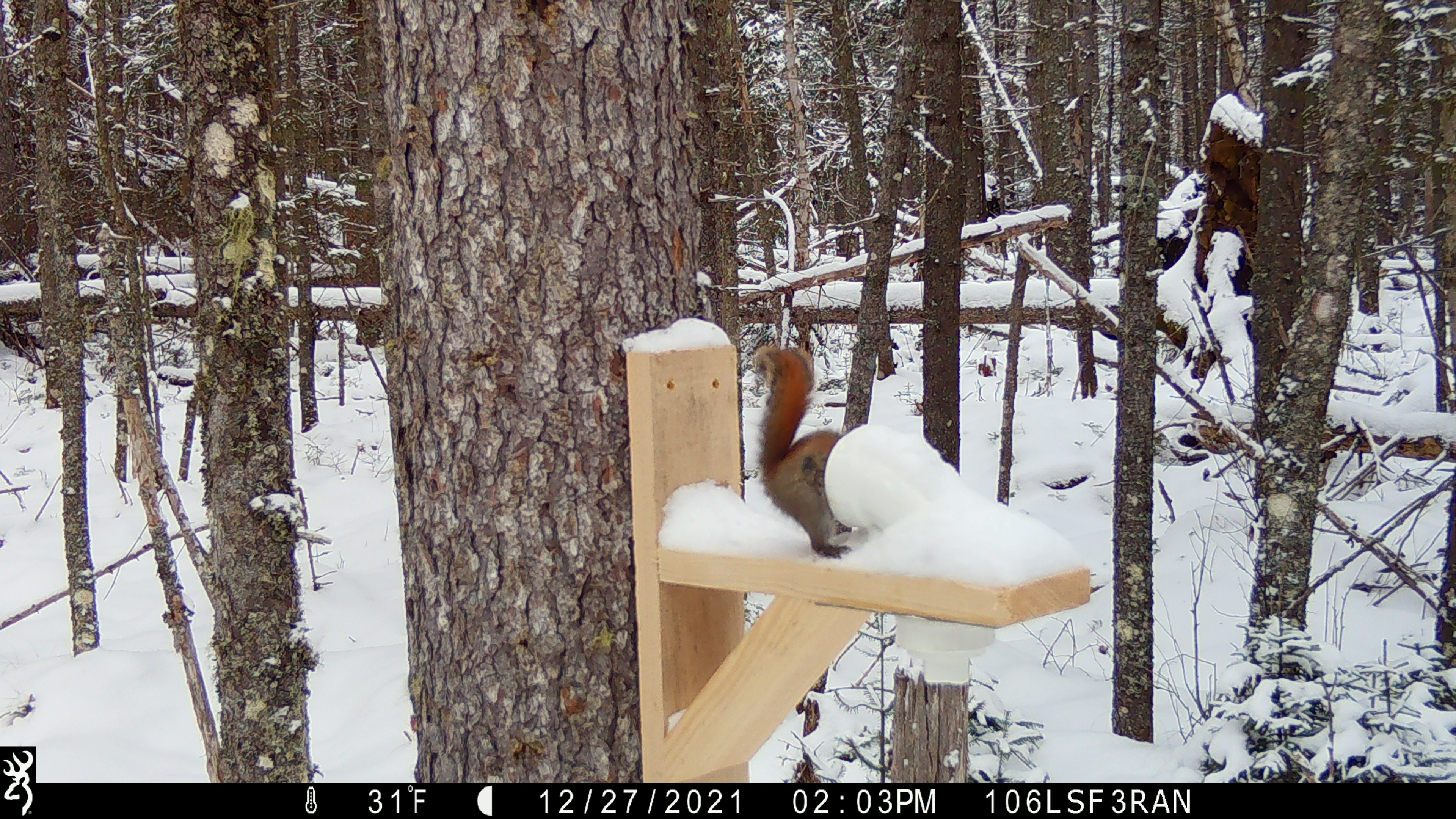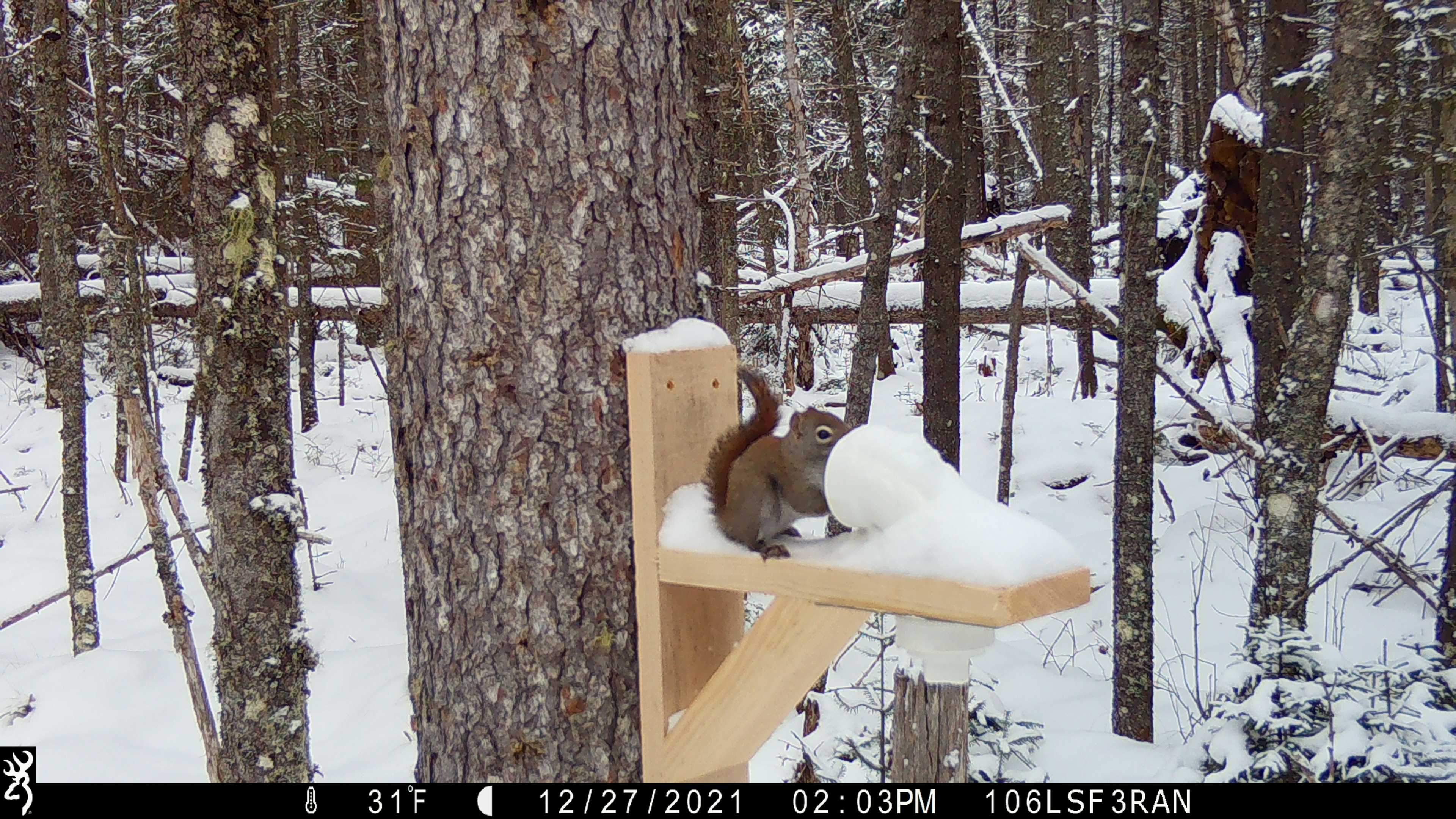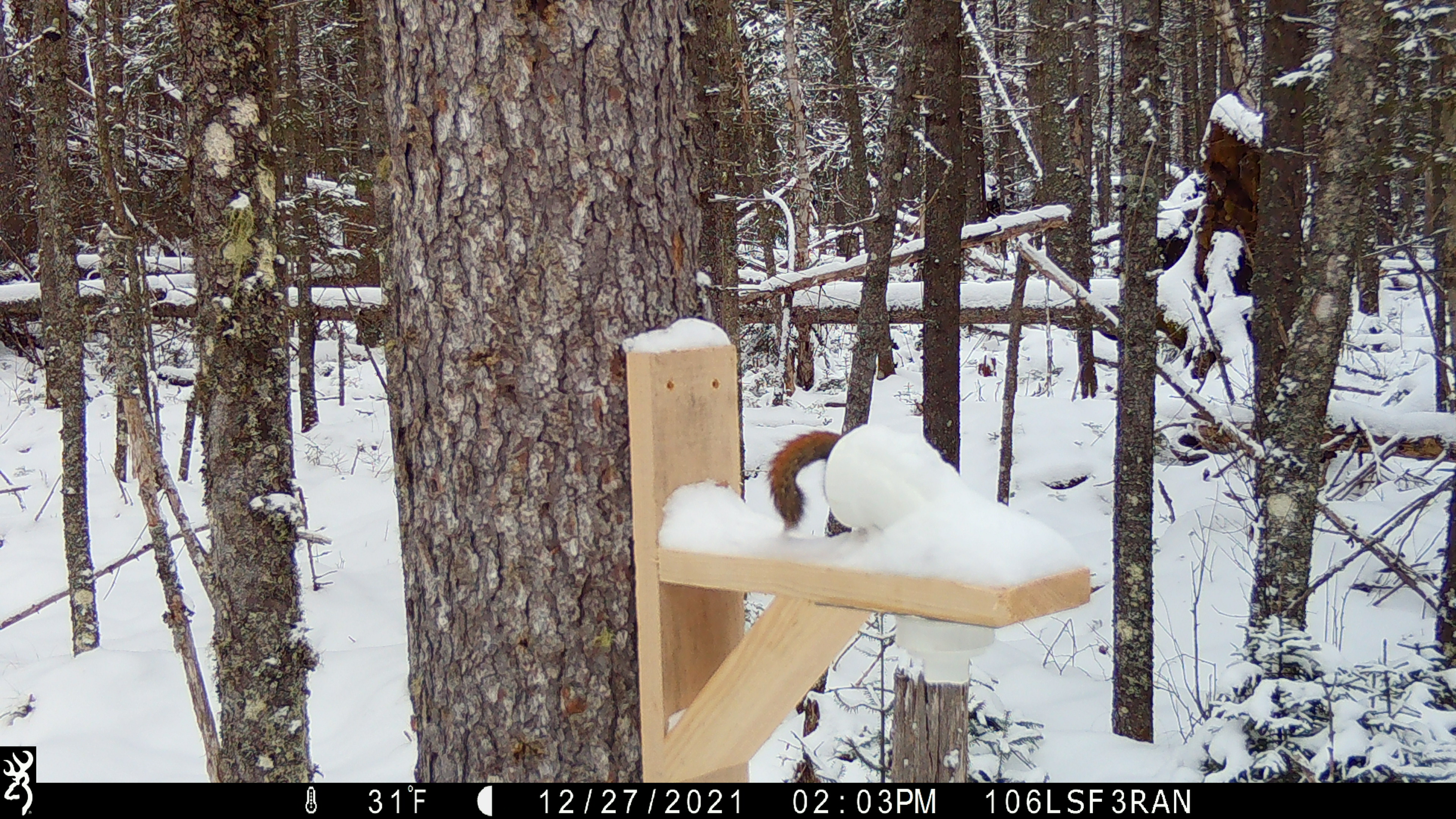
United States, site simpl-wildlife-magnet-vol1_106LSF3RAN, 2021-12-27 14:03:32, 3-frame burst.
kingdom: Animalia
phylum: Chordata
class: Mammalia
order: Rodentia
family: Sciuridae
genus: Tamiasciurus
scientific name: Tamiasciurus hudsonicus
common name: red squirrel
Red squirrel (Tamiasciurus hudsonicus).